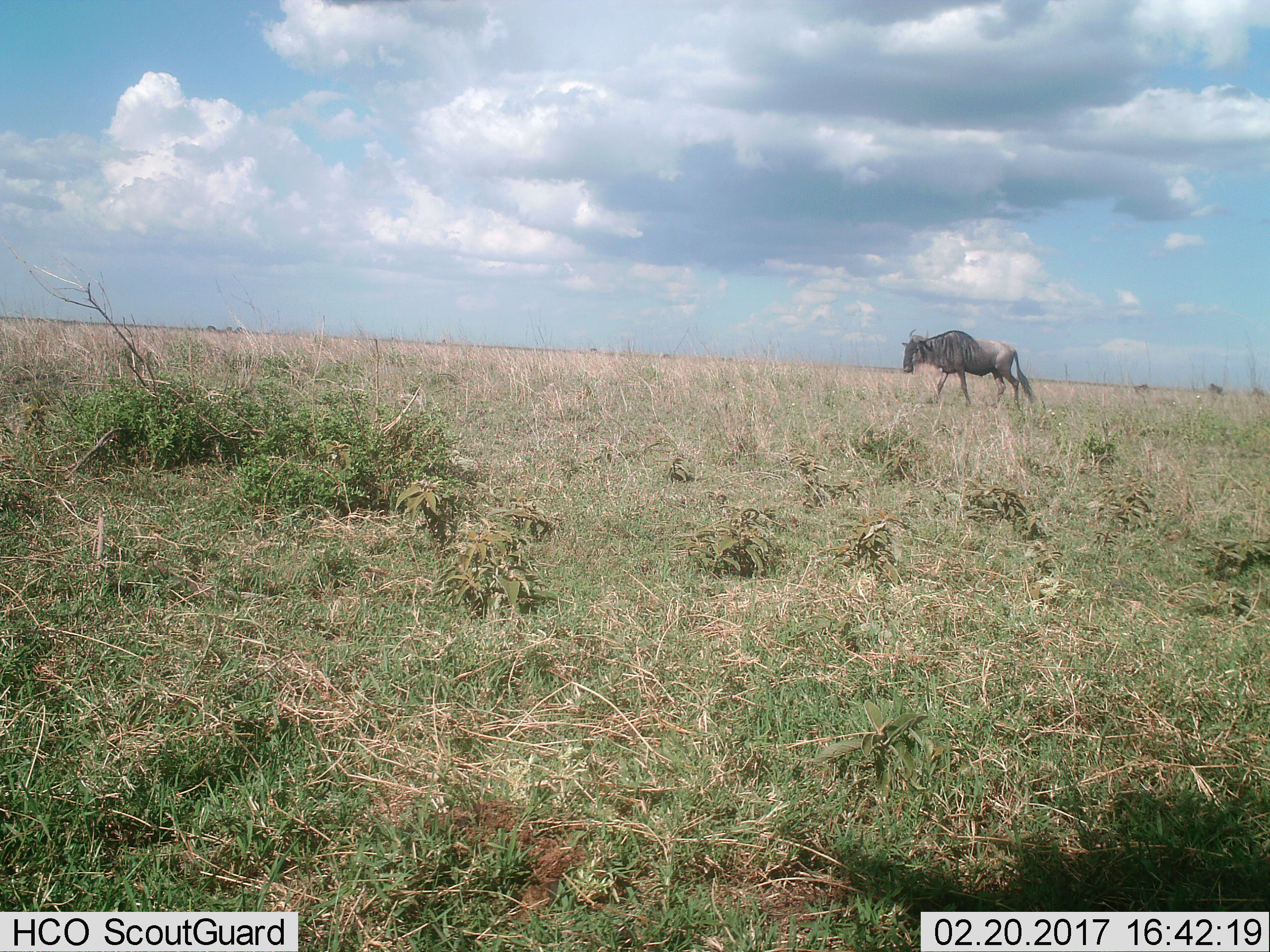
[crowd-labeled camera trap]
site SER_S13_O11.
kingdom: Animalia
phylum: Chordata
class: Mammalia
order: Artiodactyla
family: Bovidae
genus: Connochaetes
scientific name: Connochaetes taurinus taurinus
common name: blue wildebeest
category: wildebeestblue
Wildebeestblue (blue wildebeest) (Connochaetes taurinus taurinus), count 1. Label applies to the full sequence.